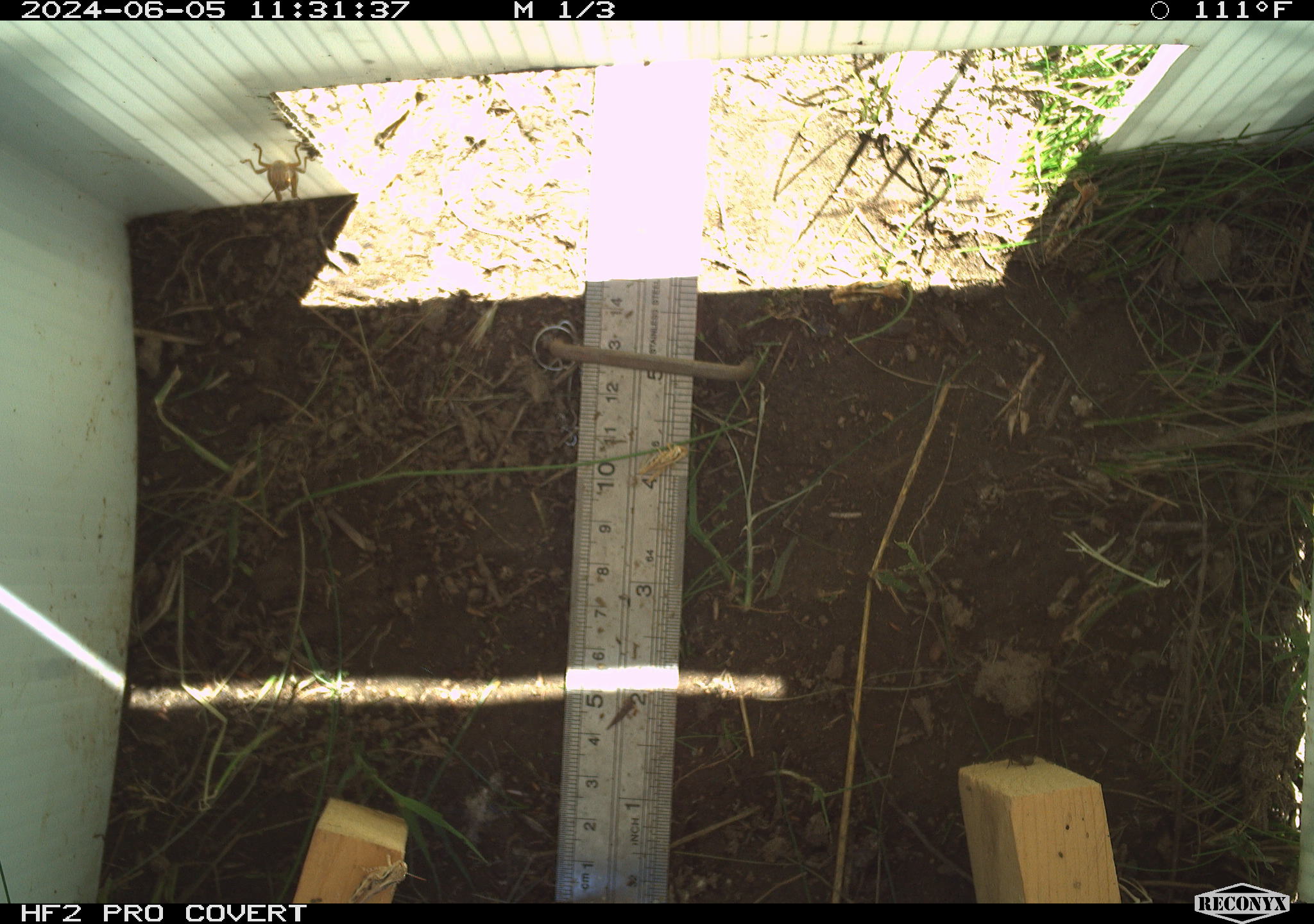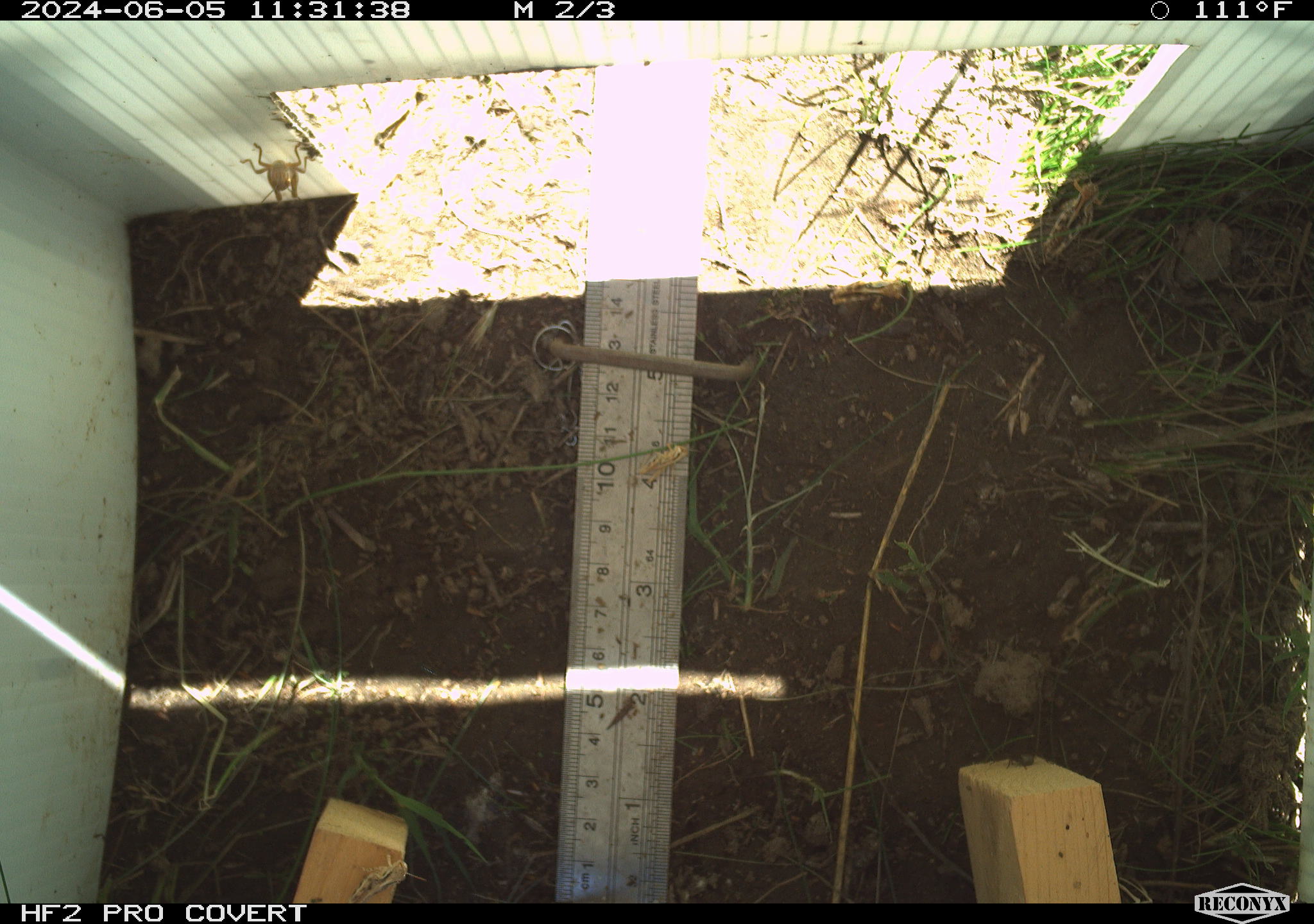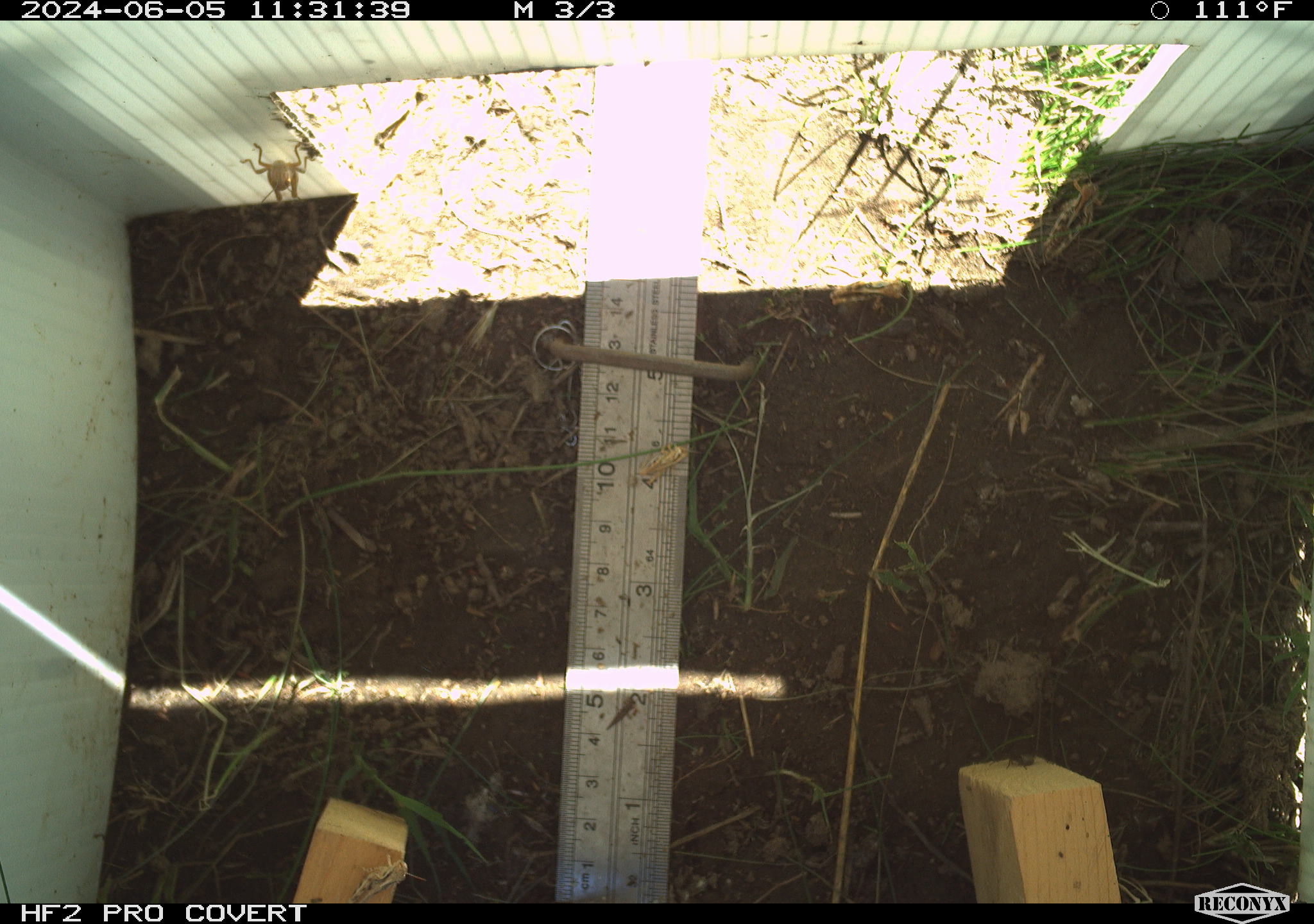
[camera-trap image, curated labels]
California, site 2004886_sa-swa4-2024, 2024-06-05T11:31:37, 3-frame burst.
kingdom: Animalia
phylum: Arthropoda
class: Insecta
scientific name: Insecta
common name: insect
Insect (Insecta).